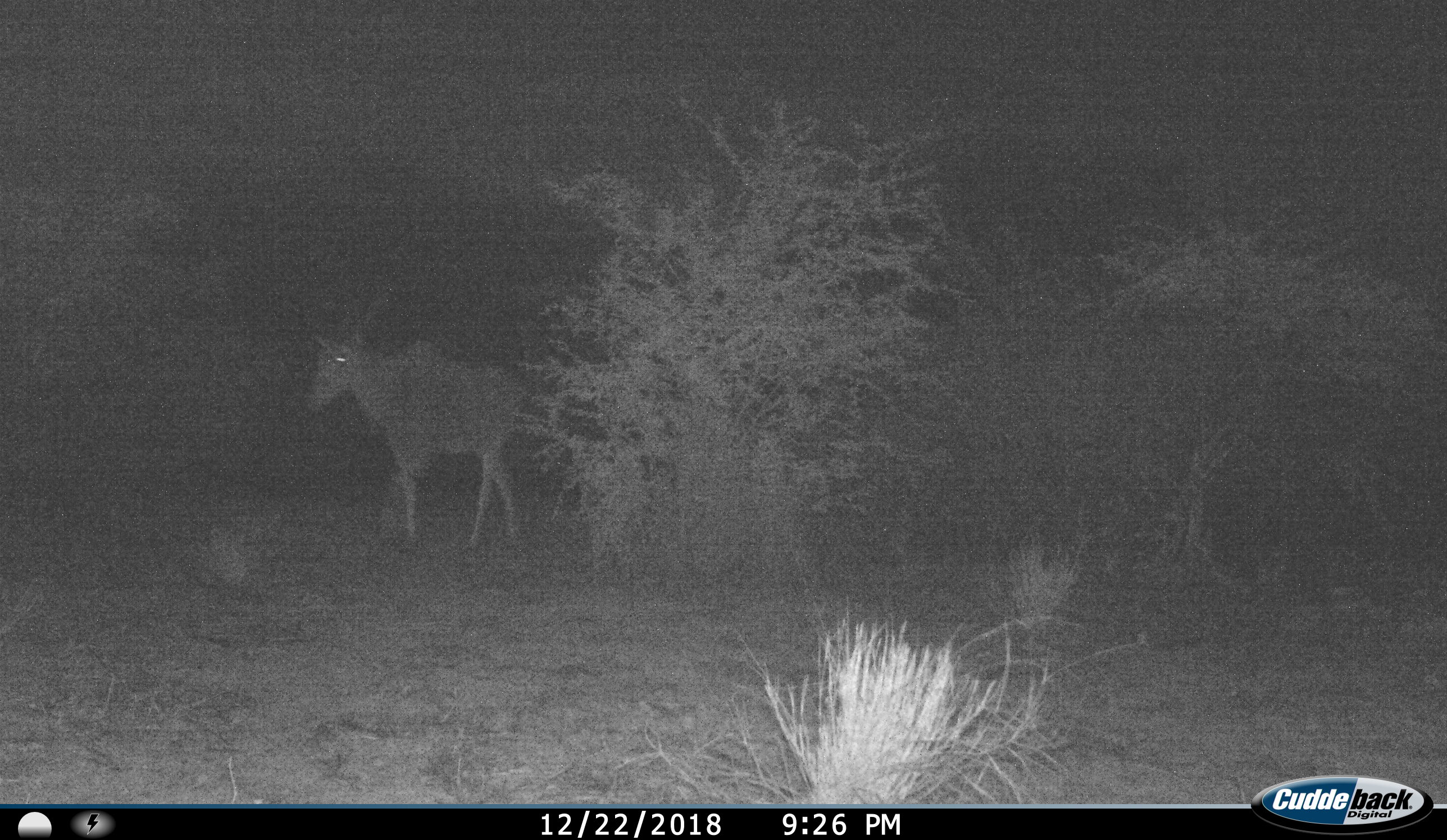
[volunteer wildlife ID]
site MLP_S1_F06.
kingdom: Animalia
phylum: Chordata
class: Mammalia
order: Artiodactyla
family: Bovidae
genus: Tragelaphus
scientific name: Tragelaphus oryx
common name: eland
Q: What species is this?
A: Eland (Tragelaphus oryx).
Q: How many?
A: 1.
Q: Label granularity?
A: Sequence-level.